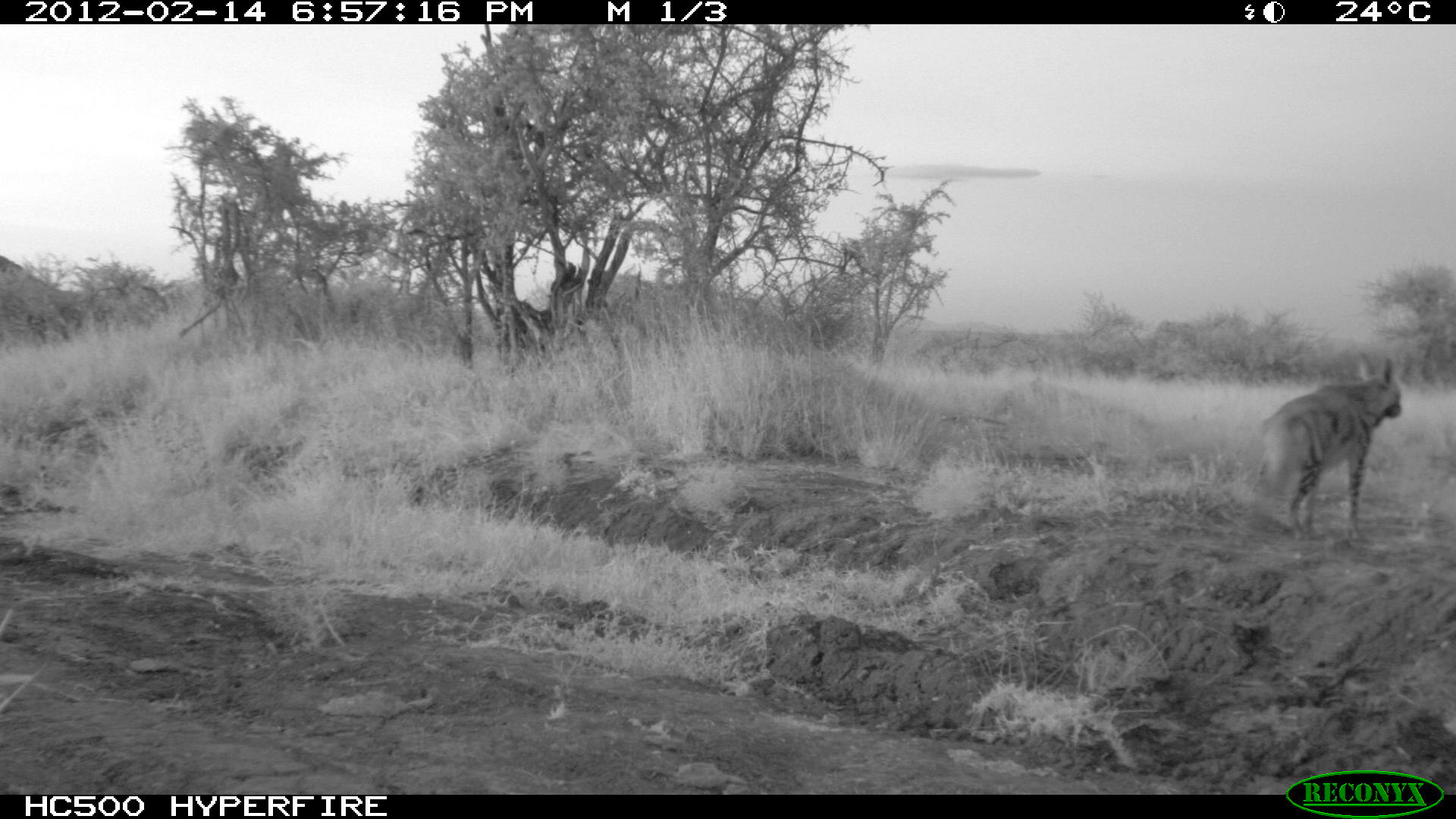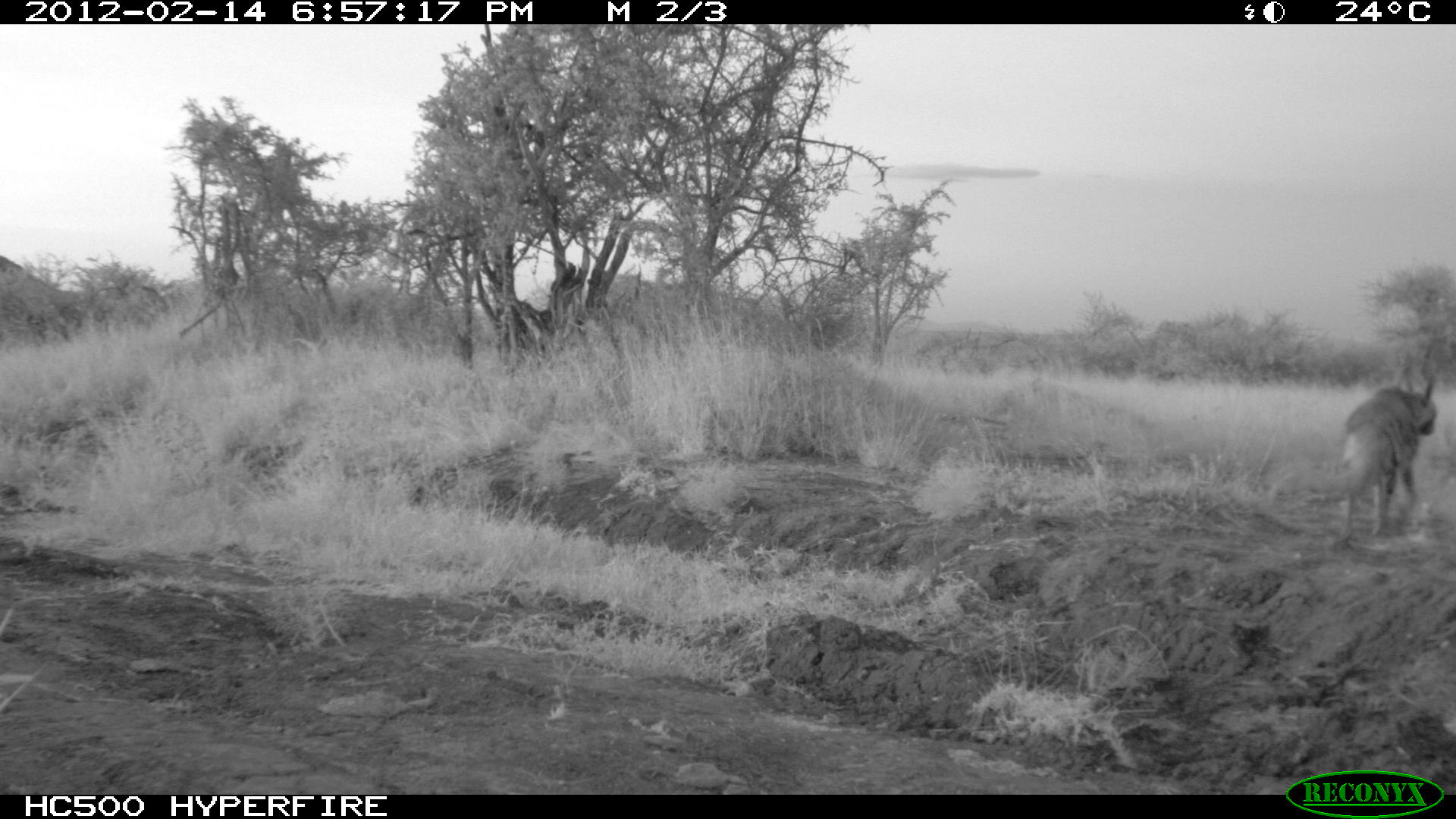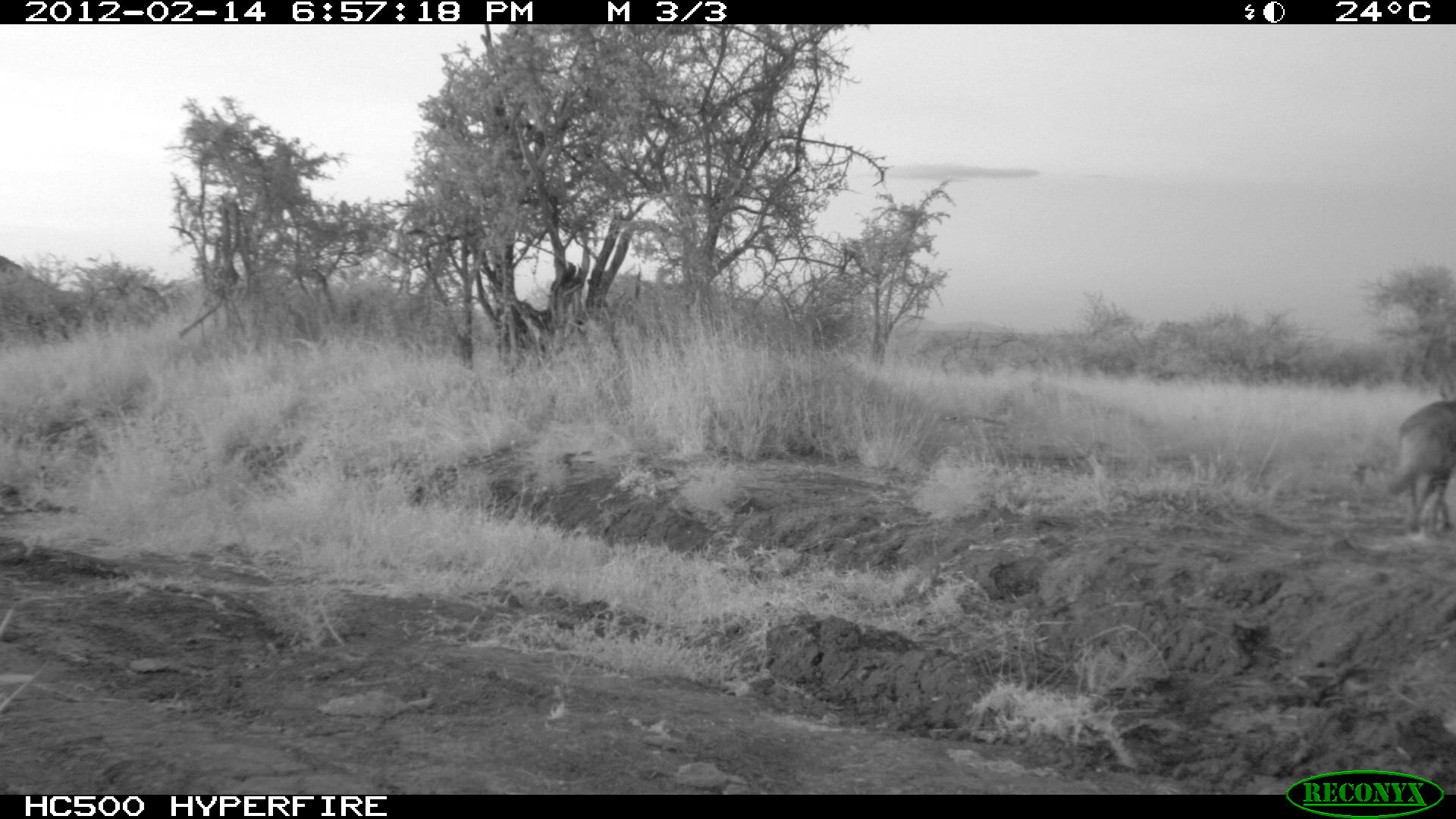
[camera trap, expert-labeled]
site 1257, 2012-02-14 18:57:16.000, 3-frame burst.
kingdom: Animalia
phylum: Chordata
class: Mammalia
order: Carnivora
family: Hyaenidae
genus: Hyaena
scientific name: Hyaena hyaena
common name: striped hyena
Hyaena hyaena (striped hyena), count 1.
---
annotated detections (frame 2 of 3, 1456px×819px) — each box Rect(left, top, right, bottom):
hyaena hyaena: Rect(1308, 353, 1443, 548)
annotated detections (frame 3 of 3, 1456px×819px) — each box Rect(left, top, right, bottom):
hyaena hyaena: Rect(1375, 368, 1455, 539)